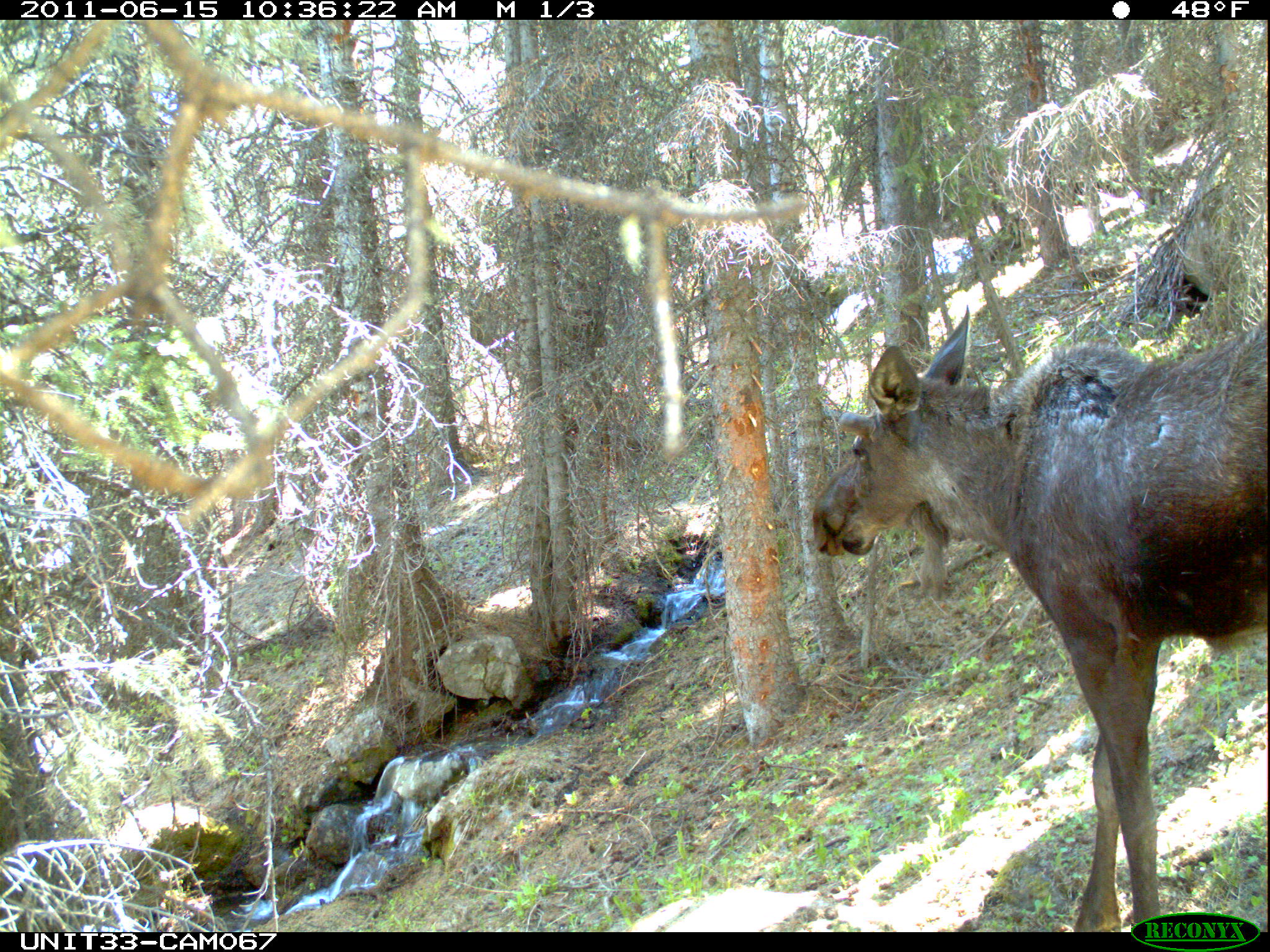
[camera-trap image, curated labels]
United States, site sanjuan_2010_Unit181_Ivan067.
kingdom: Animalia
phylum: Chordata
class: Mammalia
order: Artiodactyla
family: Cervidae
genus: Alces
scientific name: Alces alces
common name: moose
Alces alces (moose).